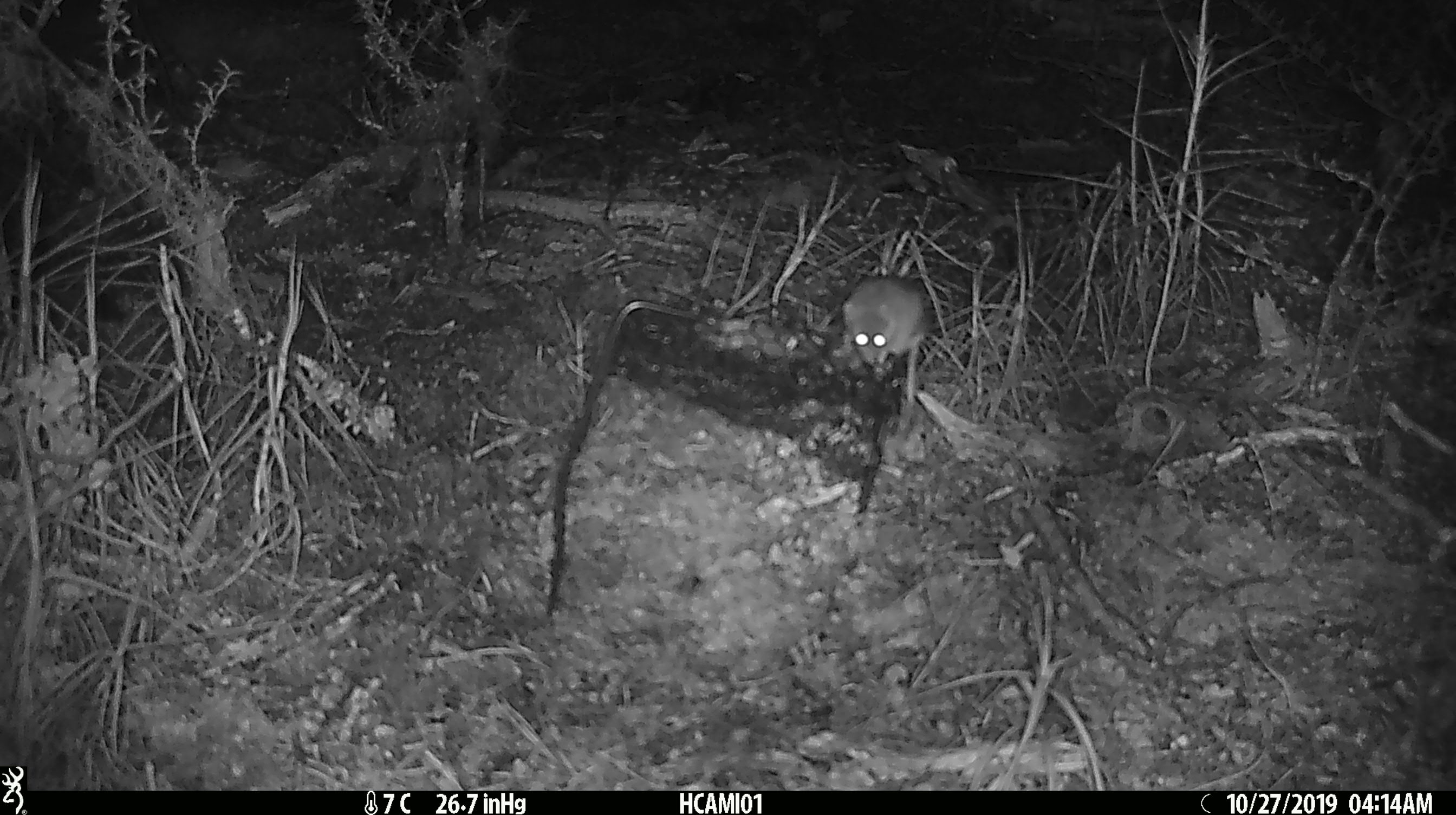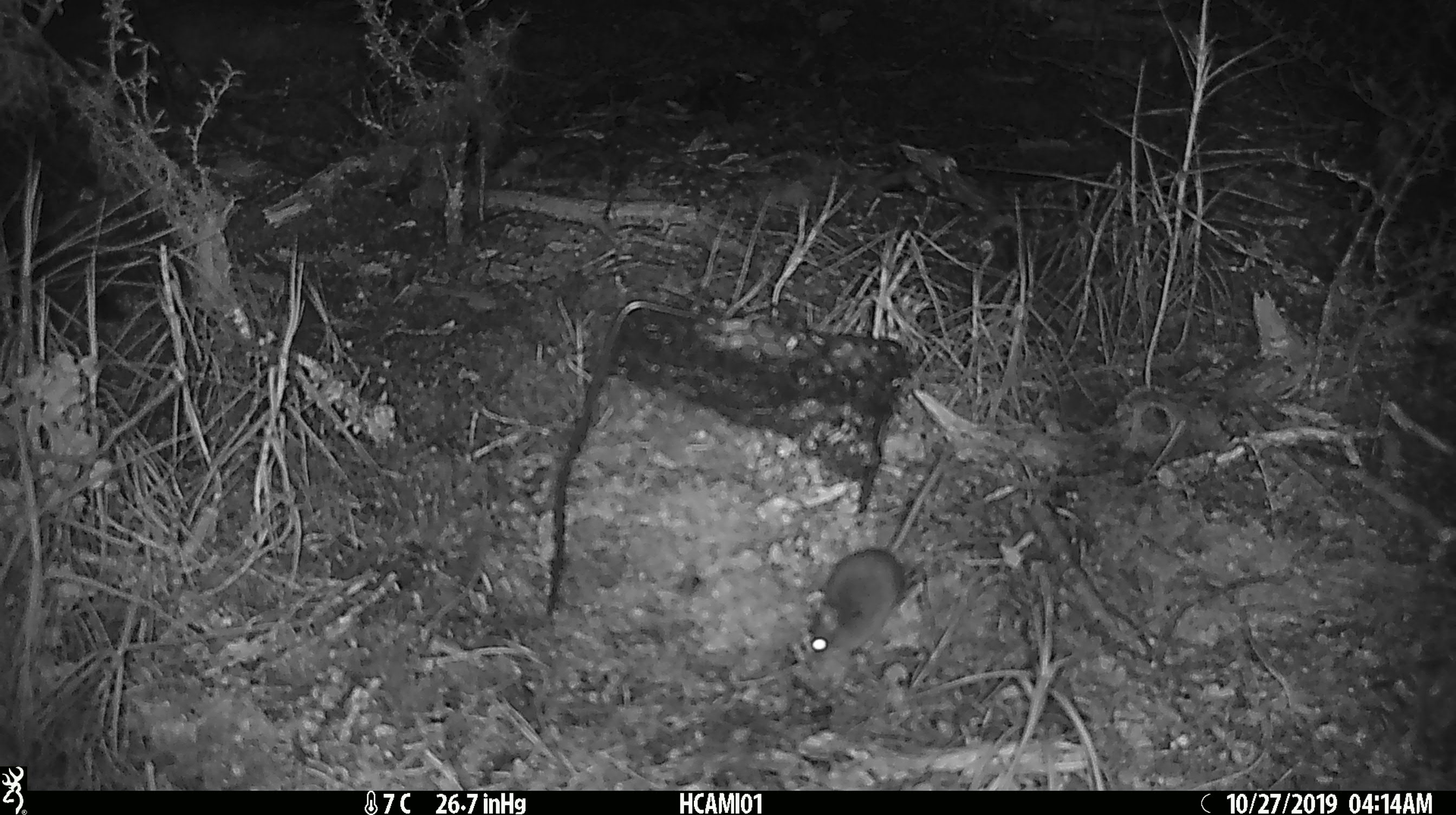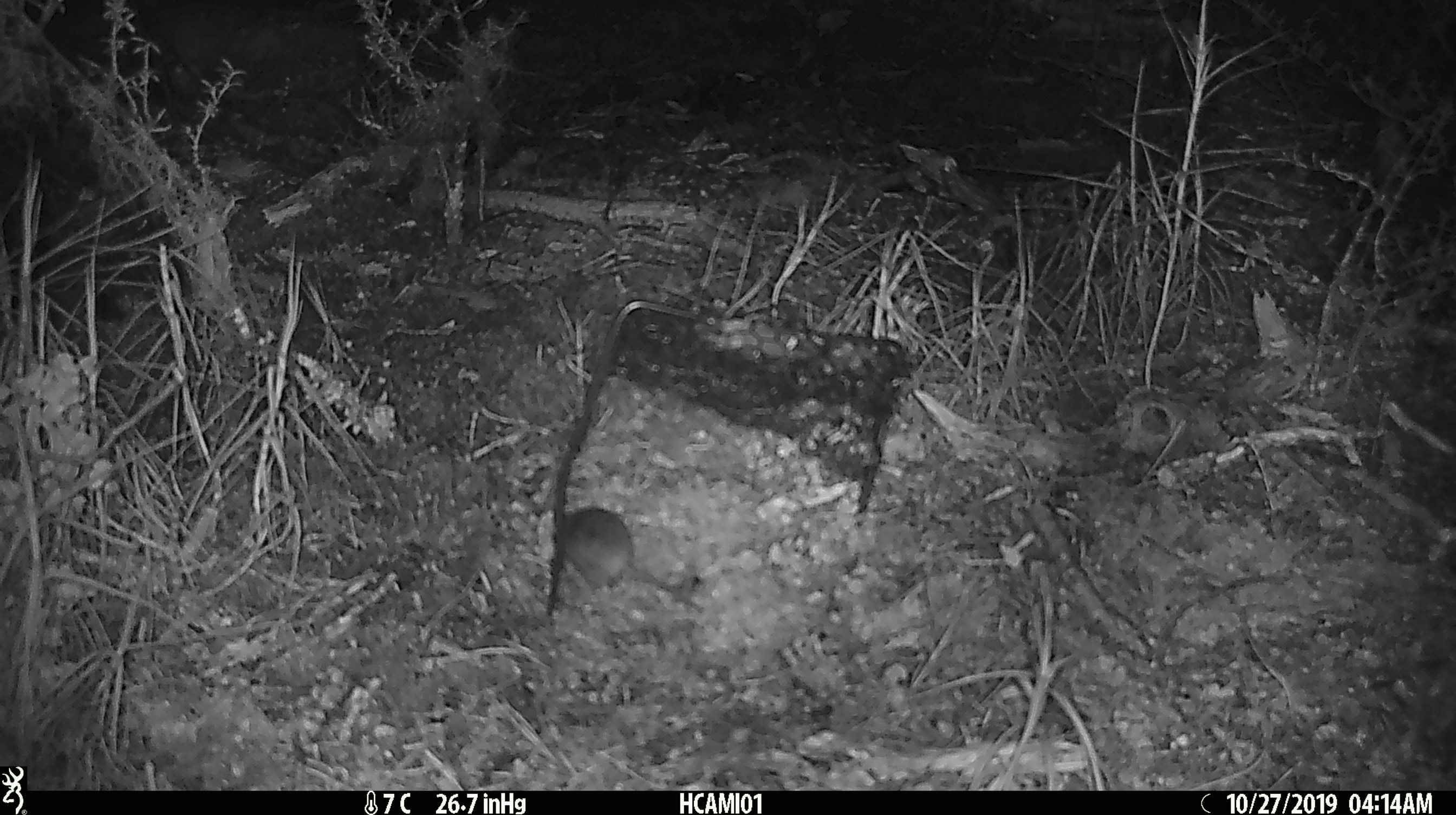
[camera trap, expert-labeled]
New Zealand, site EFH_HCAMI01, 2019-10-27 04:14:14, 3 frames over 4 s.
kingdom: Animalia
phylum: Chordata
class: Mammalia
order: Rodentia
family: Muridae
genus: Mus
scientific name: Mus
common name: mouse